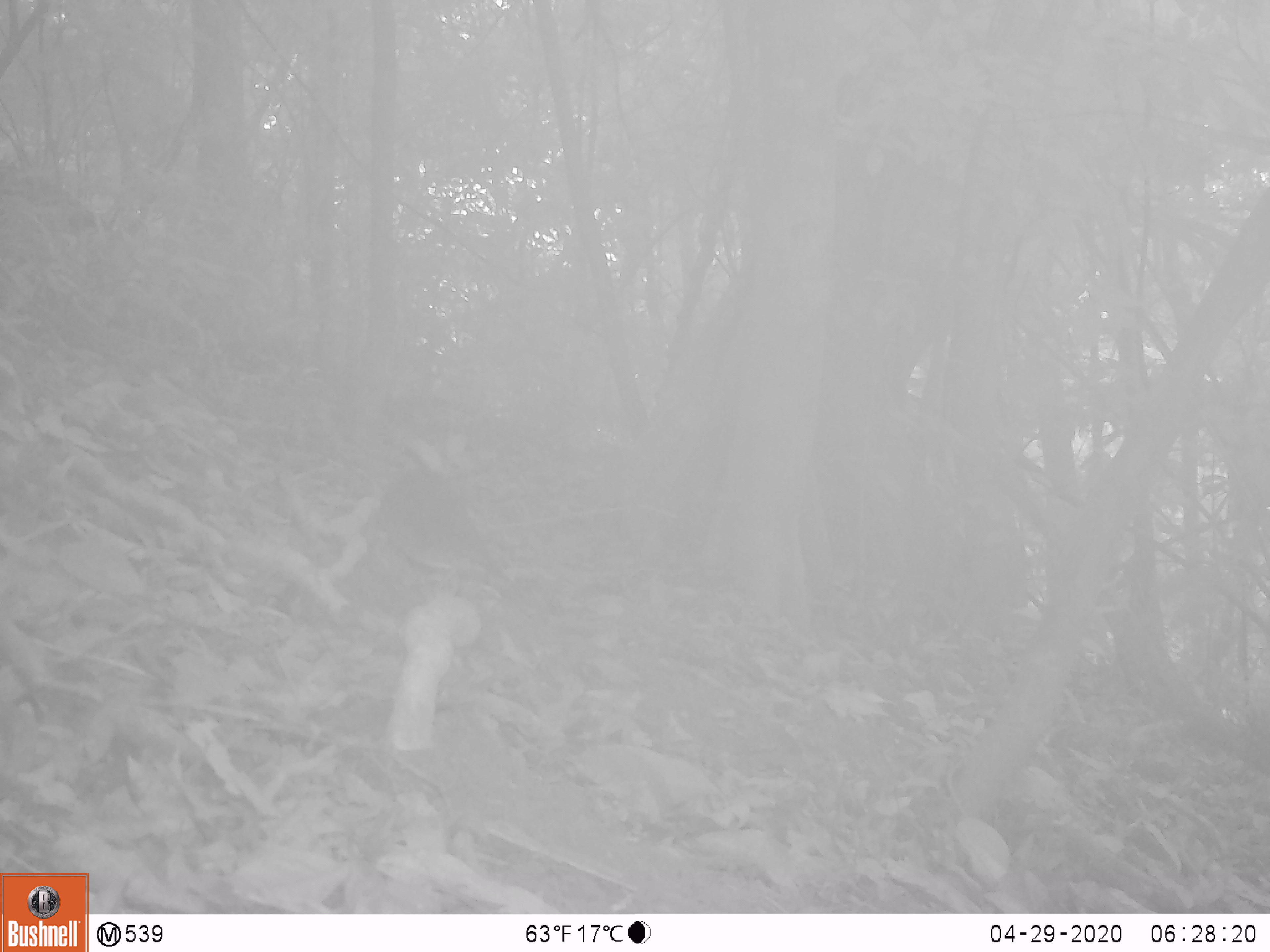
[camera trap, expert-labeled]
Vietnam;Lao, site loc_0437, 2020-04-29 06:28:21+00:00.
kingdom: Animalia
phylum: Chordata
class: Mammalia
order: Rodentia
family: Muridae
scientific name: Muridae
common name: old-world mice and rats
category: unidentified murid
Unidentified murid (old-world mice and rats) (Muridae). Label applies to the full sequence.